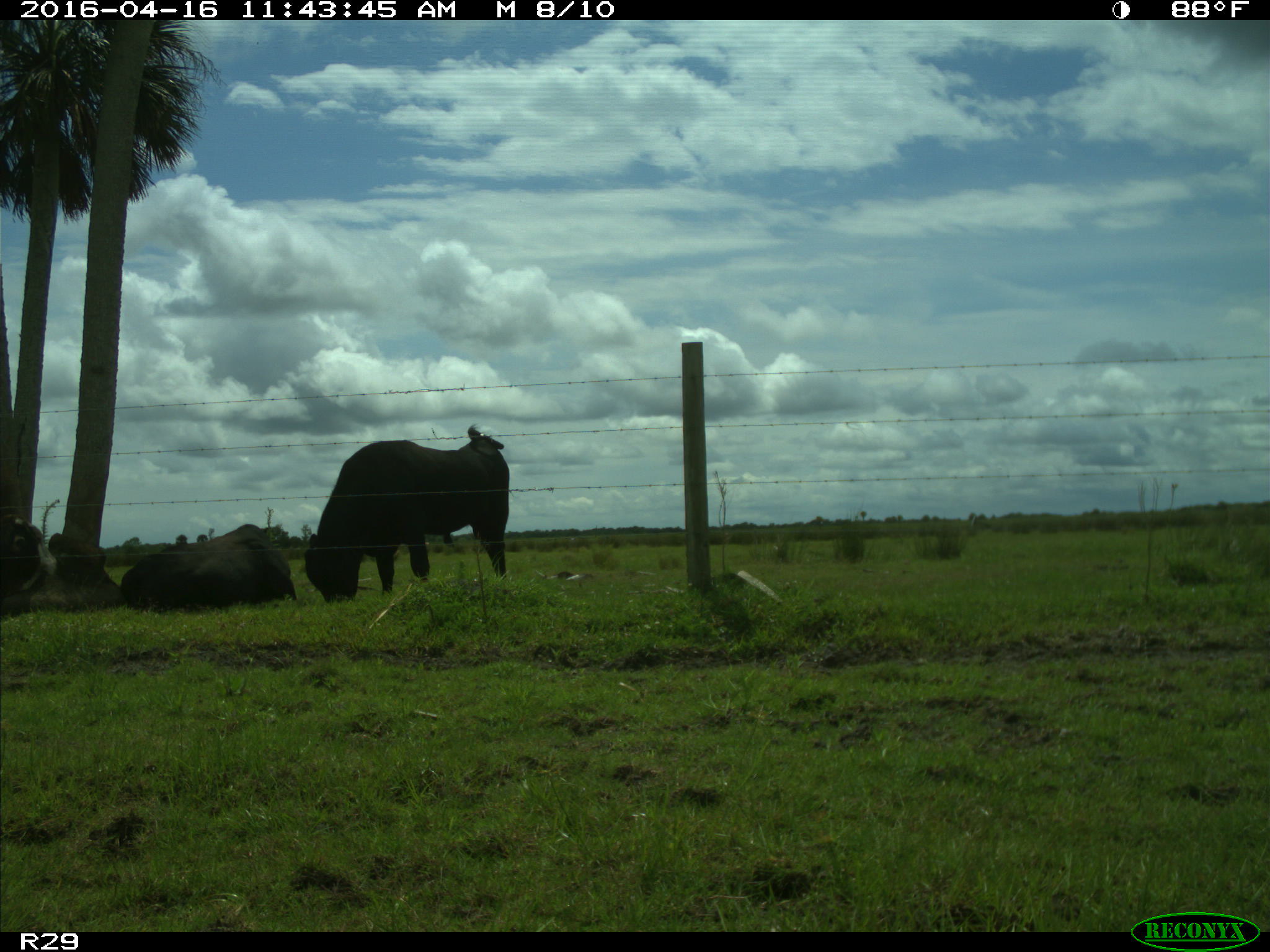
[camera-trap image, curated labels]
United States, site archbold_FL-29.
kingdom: Animalia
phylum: Chordata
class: Mammalia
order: Artiodactyla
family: Bovidae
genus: Bos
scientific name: Bos taurus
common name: domestic cow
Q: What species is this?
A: Bos taurus (domestic cow).